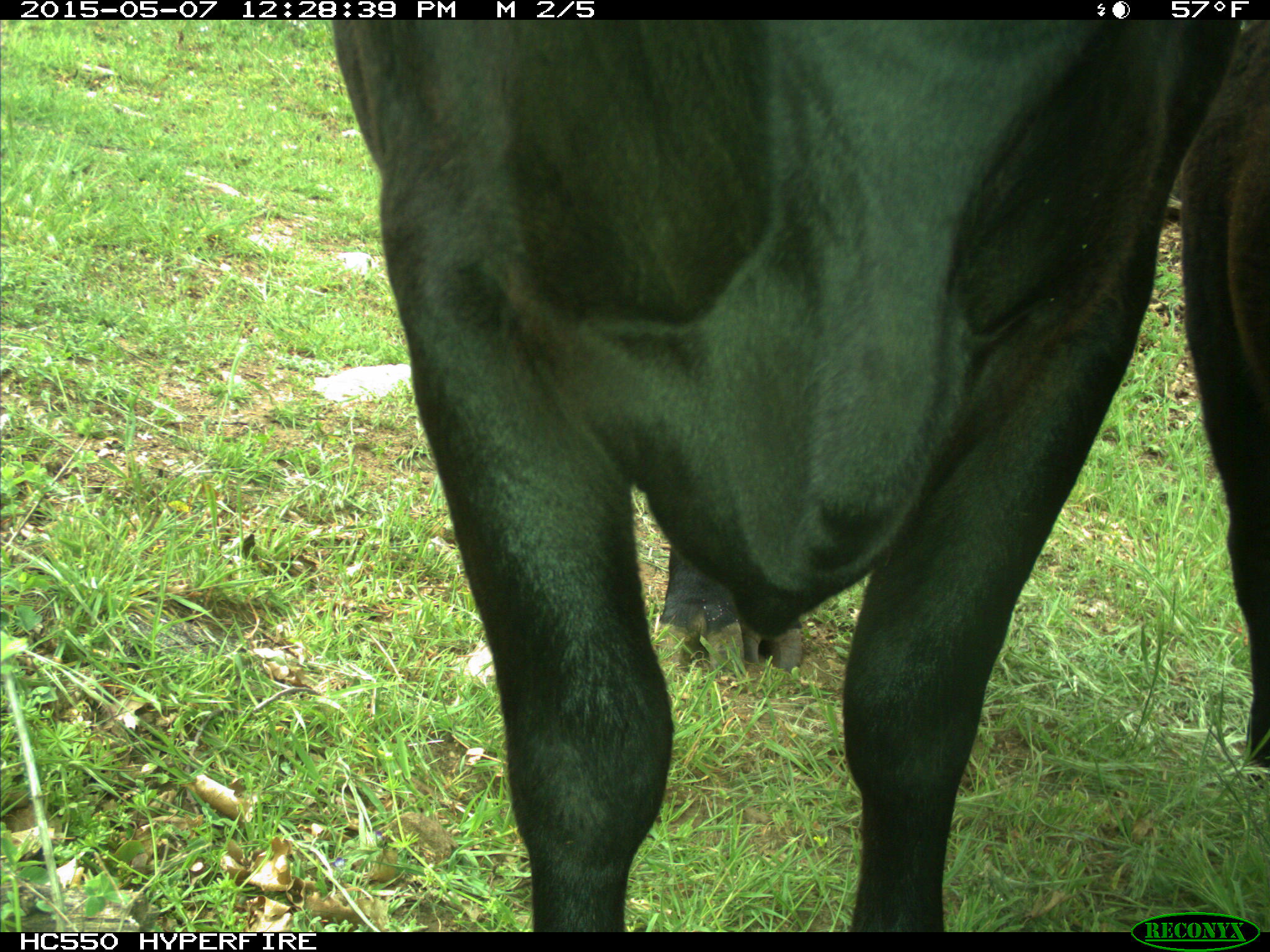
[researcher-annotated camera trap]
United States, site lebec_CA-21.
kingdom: Animalia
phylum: Chordata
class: Mammalia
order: Artiodactyla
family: Bovidae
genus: Bos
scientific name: Bos taurus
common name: domestic cow